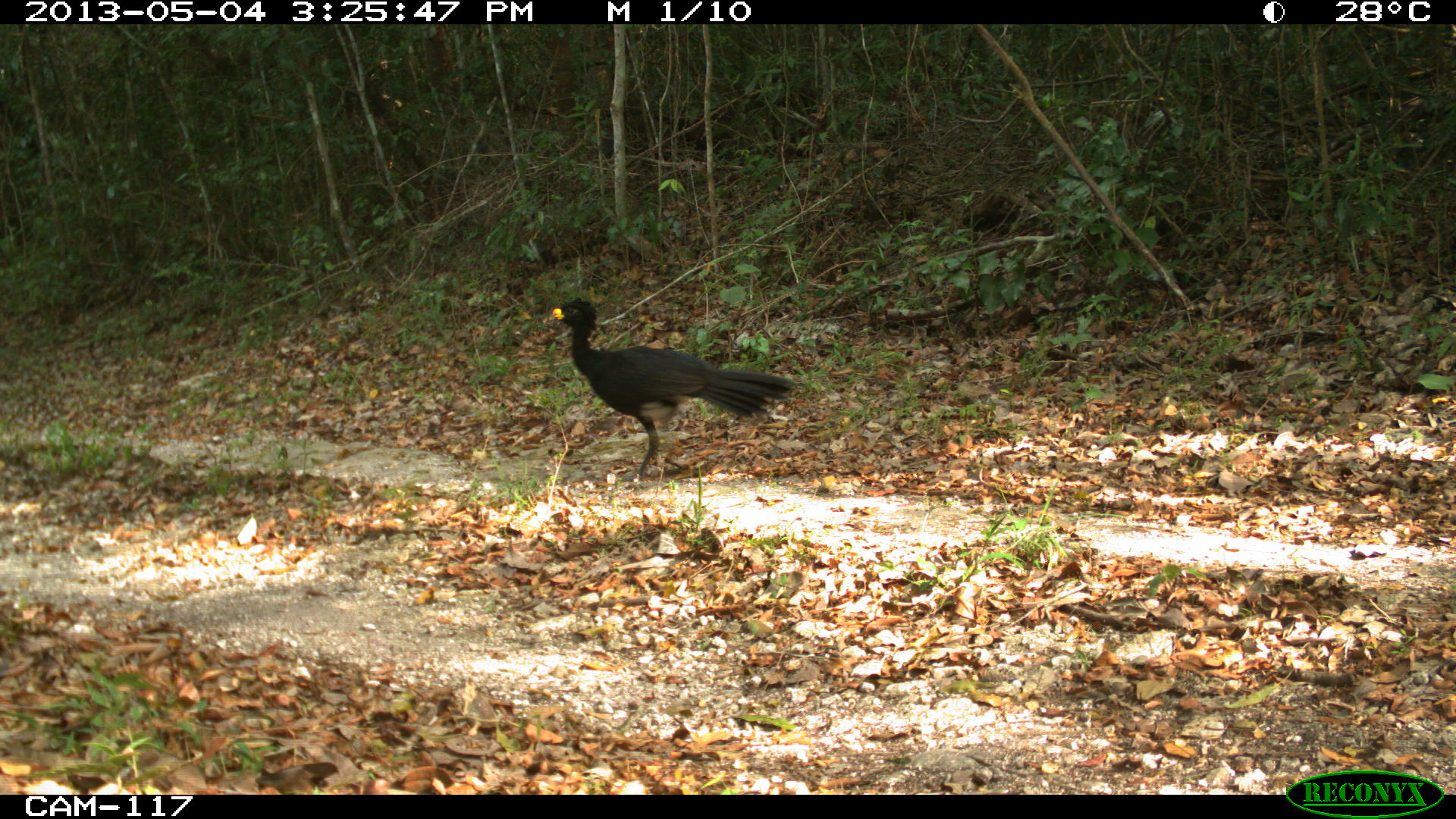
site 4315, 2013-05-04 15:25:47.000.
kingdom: Animalia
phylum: Chordata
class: Aves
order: Galliformes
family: Cracidae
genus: Crax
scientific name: Crax rubra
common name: great curassow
Crax rubra (great curassow), count 1, sex male.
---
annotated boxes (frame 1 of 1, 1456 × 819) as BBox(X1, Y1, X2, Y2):
crax rubra: BBox(552, 298, 795, 484)